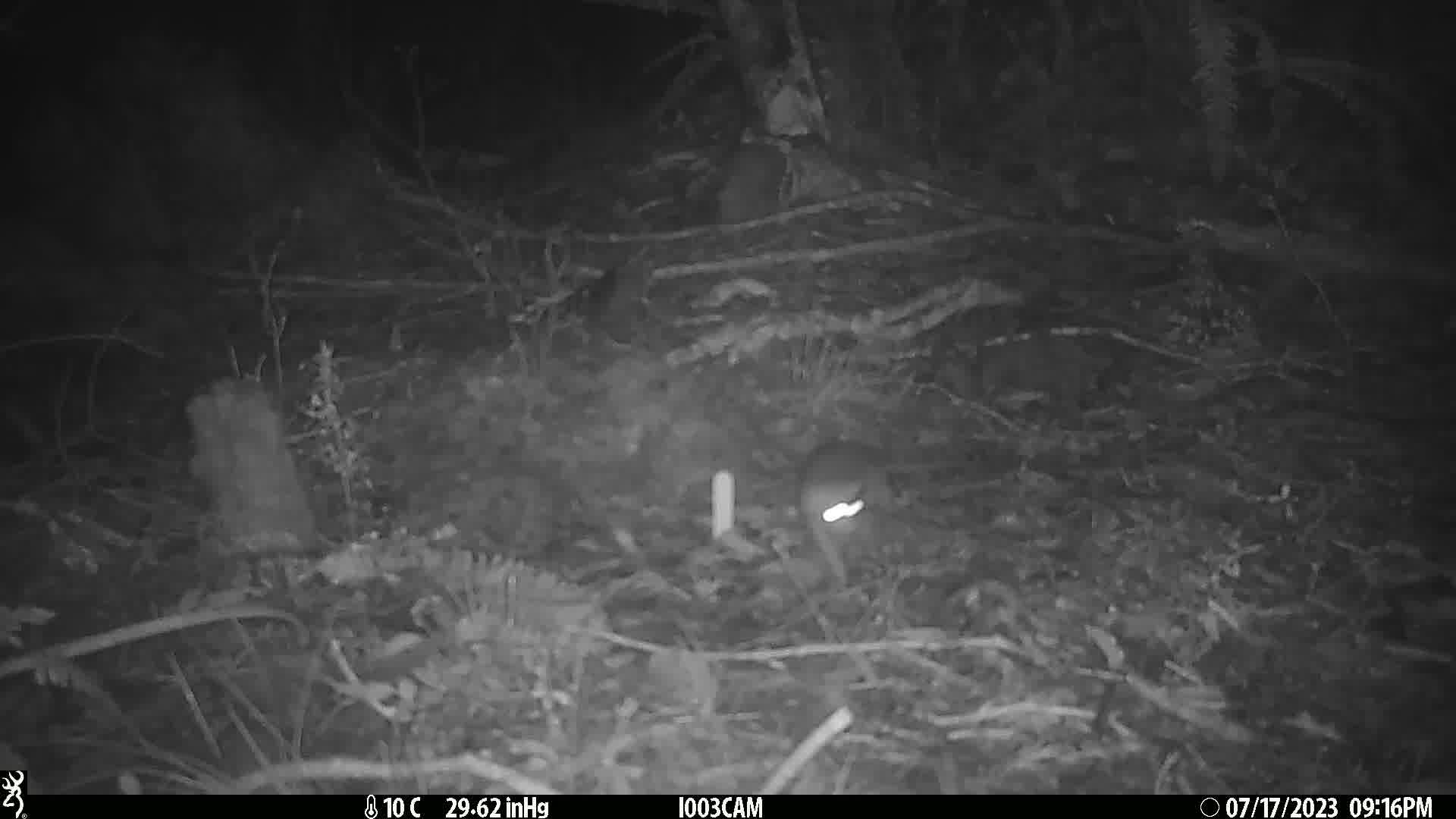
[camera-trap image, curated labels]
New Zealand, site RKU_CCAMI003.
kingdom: Animalia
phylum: Chordata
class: Mammalia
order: Rodentia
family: Muridae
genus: Rattus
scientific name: Rattus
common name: rat